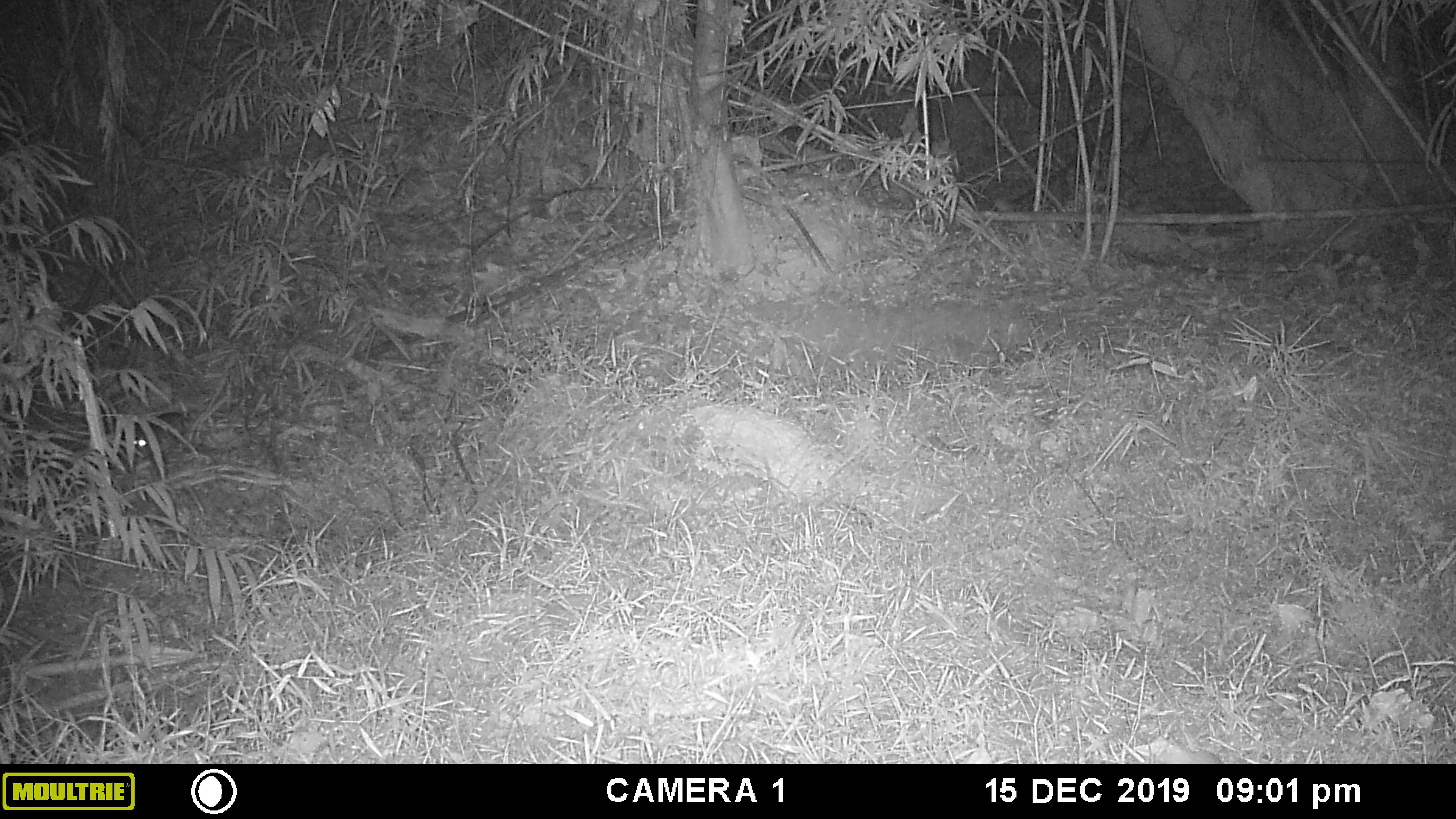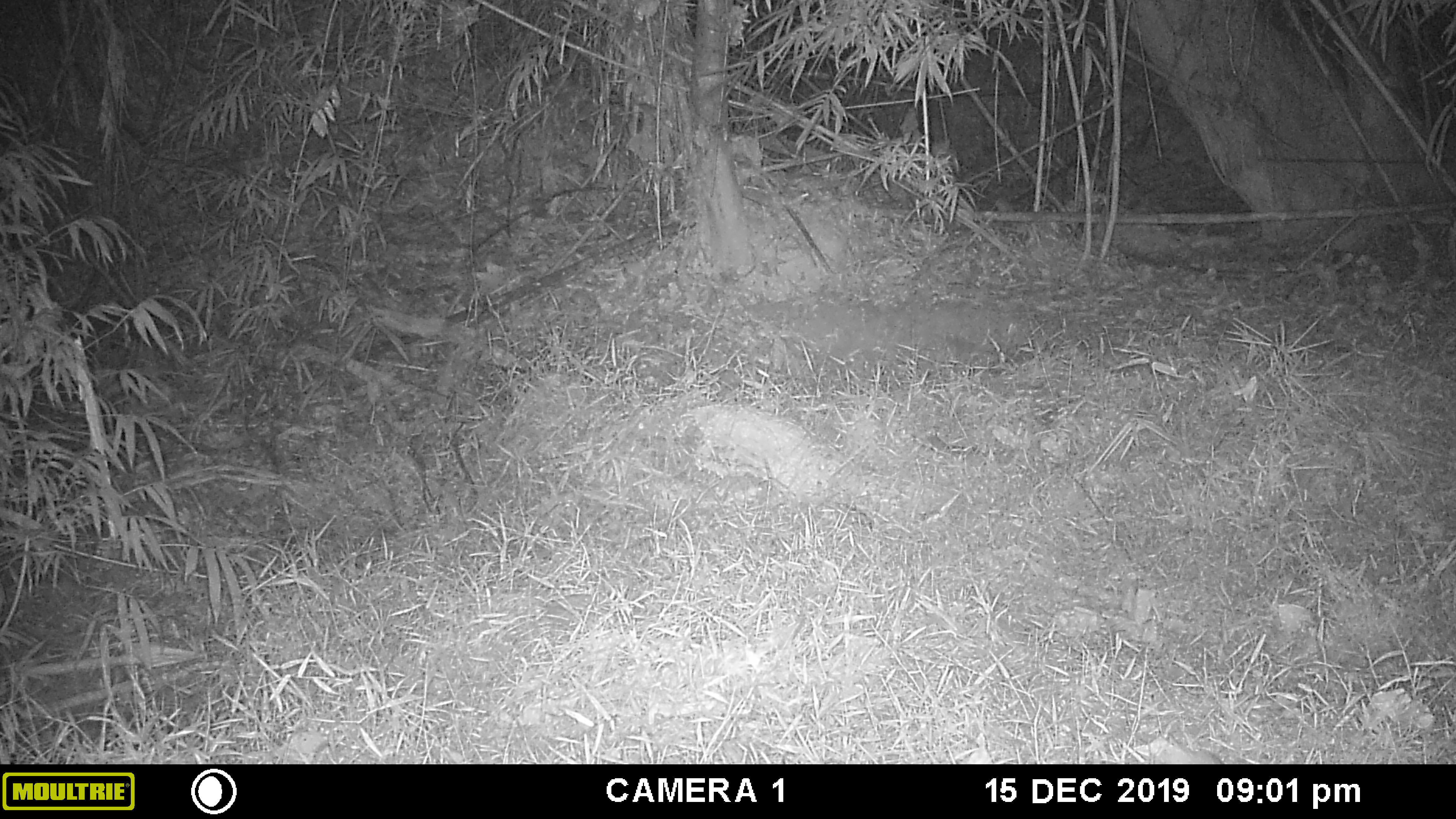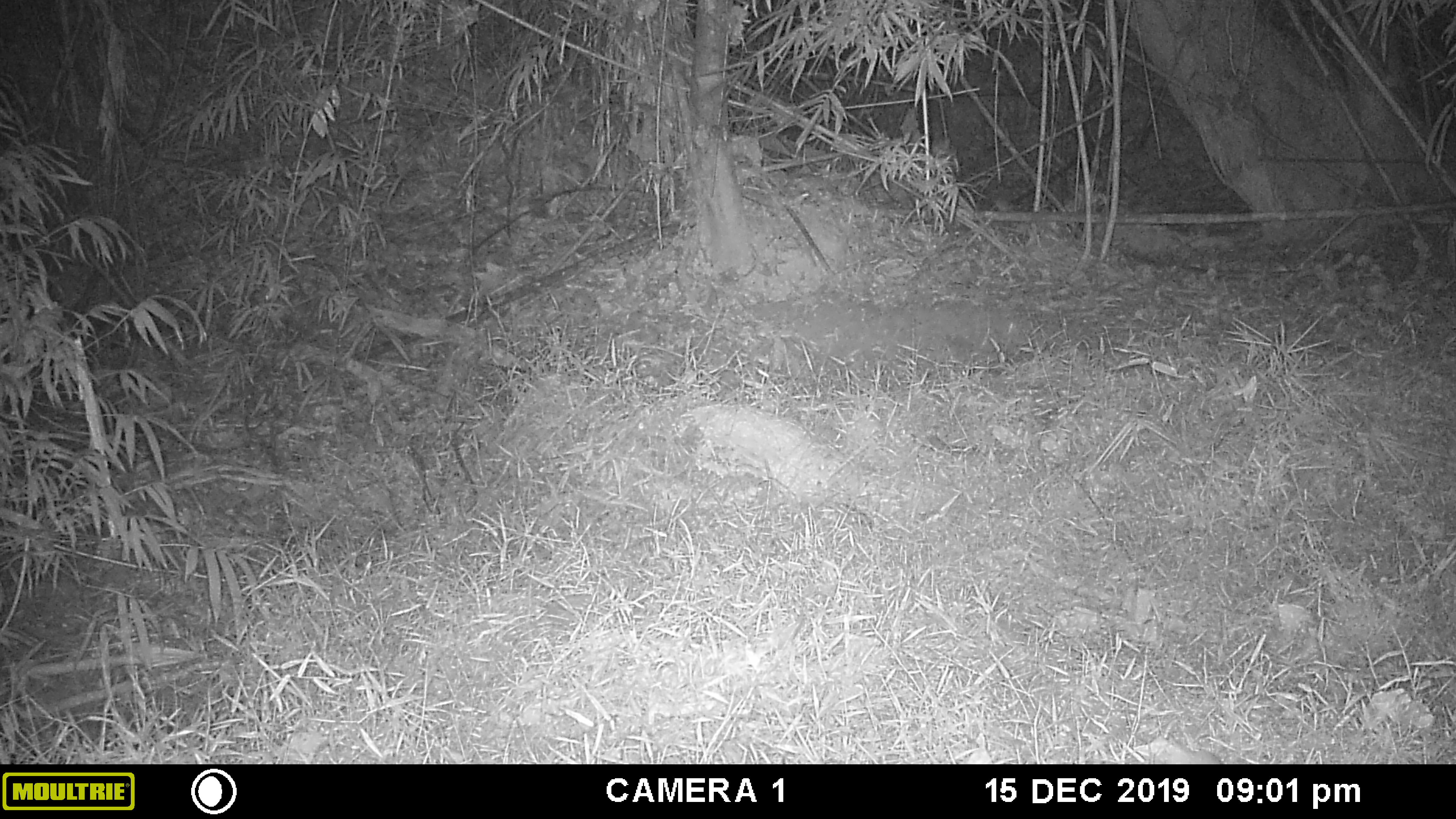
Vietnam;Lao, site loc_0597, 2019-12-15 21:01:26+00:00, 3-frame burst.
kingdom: Animalia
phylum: Chordata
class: Mammalia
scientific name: Mammalia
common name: mammal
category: unidentified small mammal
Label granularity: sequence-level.